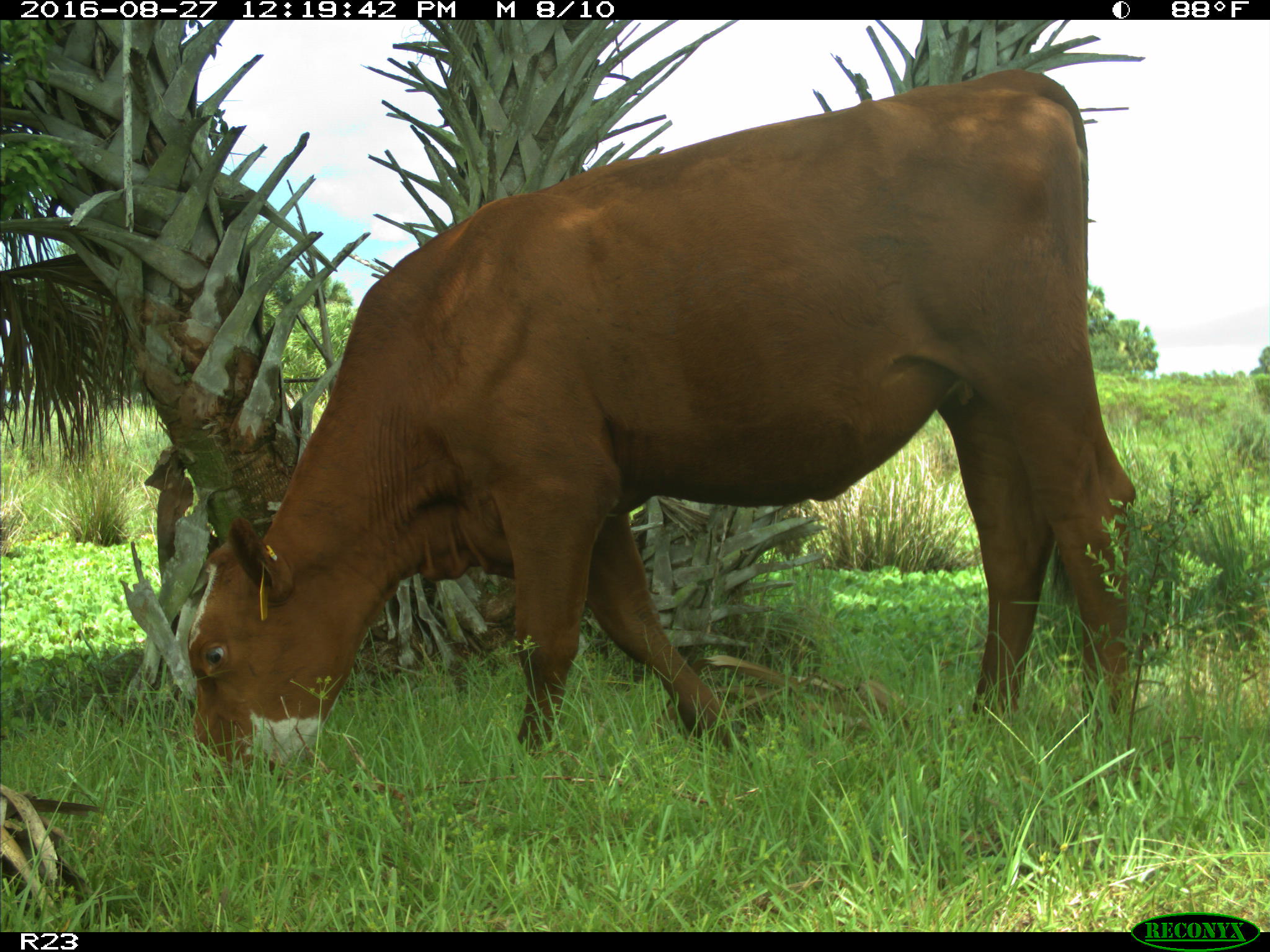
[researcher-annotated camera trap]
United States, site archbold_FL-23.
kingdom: Animalia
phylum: Chordata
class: Mammalia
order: Artiodactyla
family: Bovidae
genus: Bos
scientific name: Bos taurus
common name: domestic cow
Bos taurus (domestic cow).